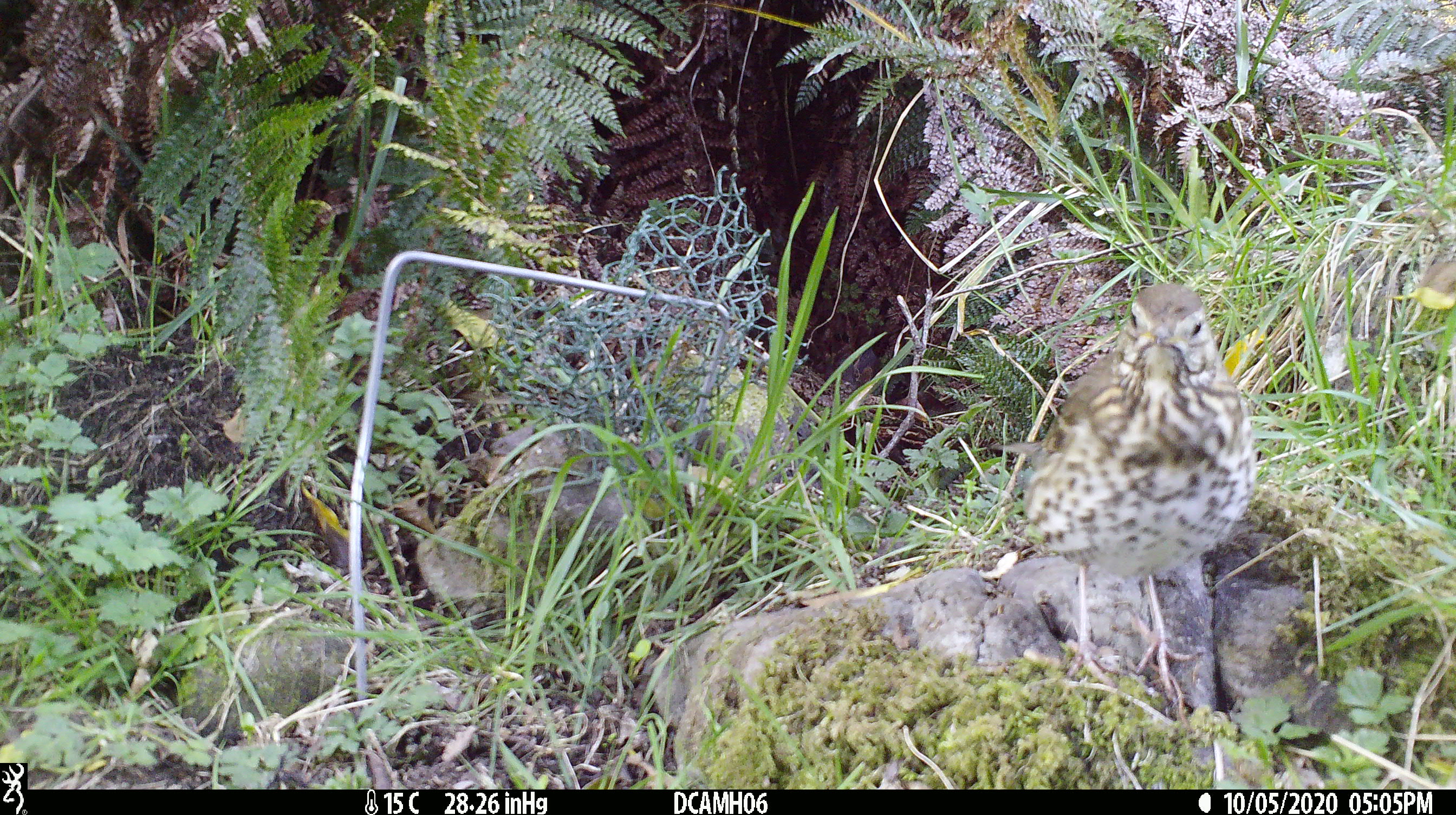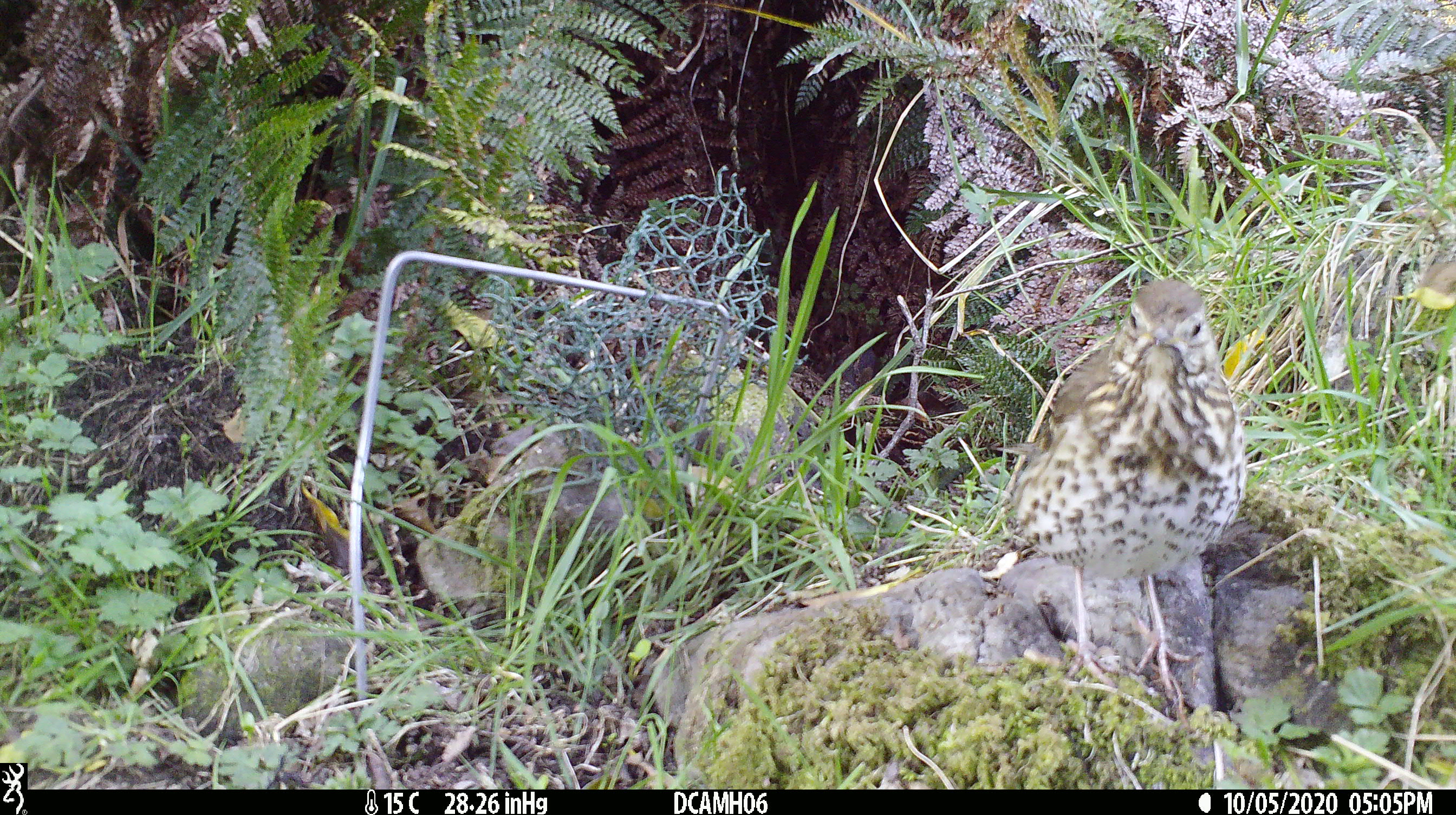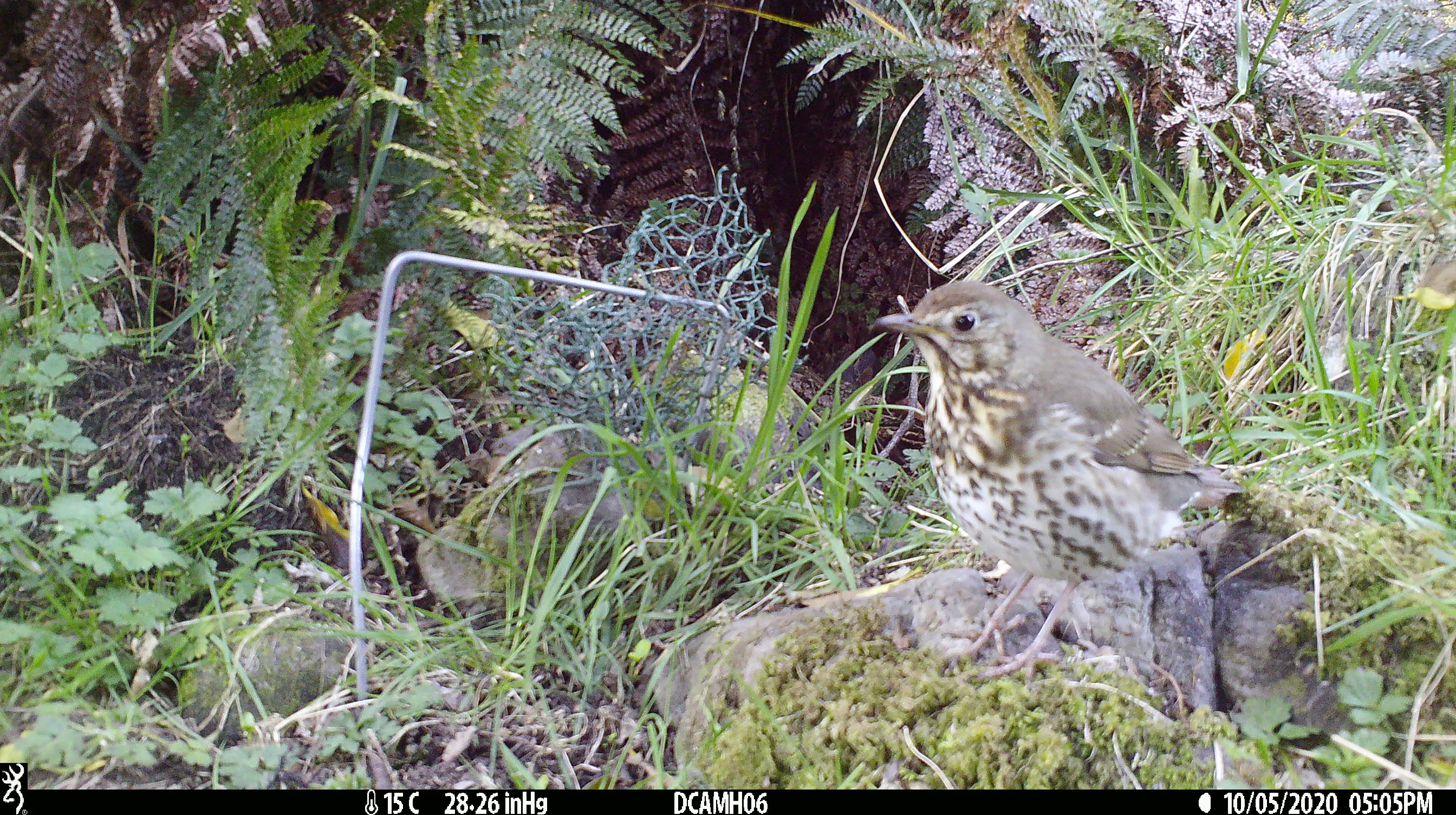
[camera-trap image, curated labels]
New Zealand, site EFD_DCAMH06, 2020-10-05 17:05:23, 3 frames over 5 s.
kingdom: Animalia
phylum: Chordata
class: Aves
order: Passeriformes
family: Turdidae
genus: Turdus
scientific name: Turdus philomelos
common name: song thrush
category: thrush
Thrush (song thrush) (Turdus philomelos).